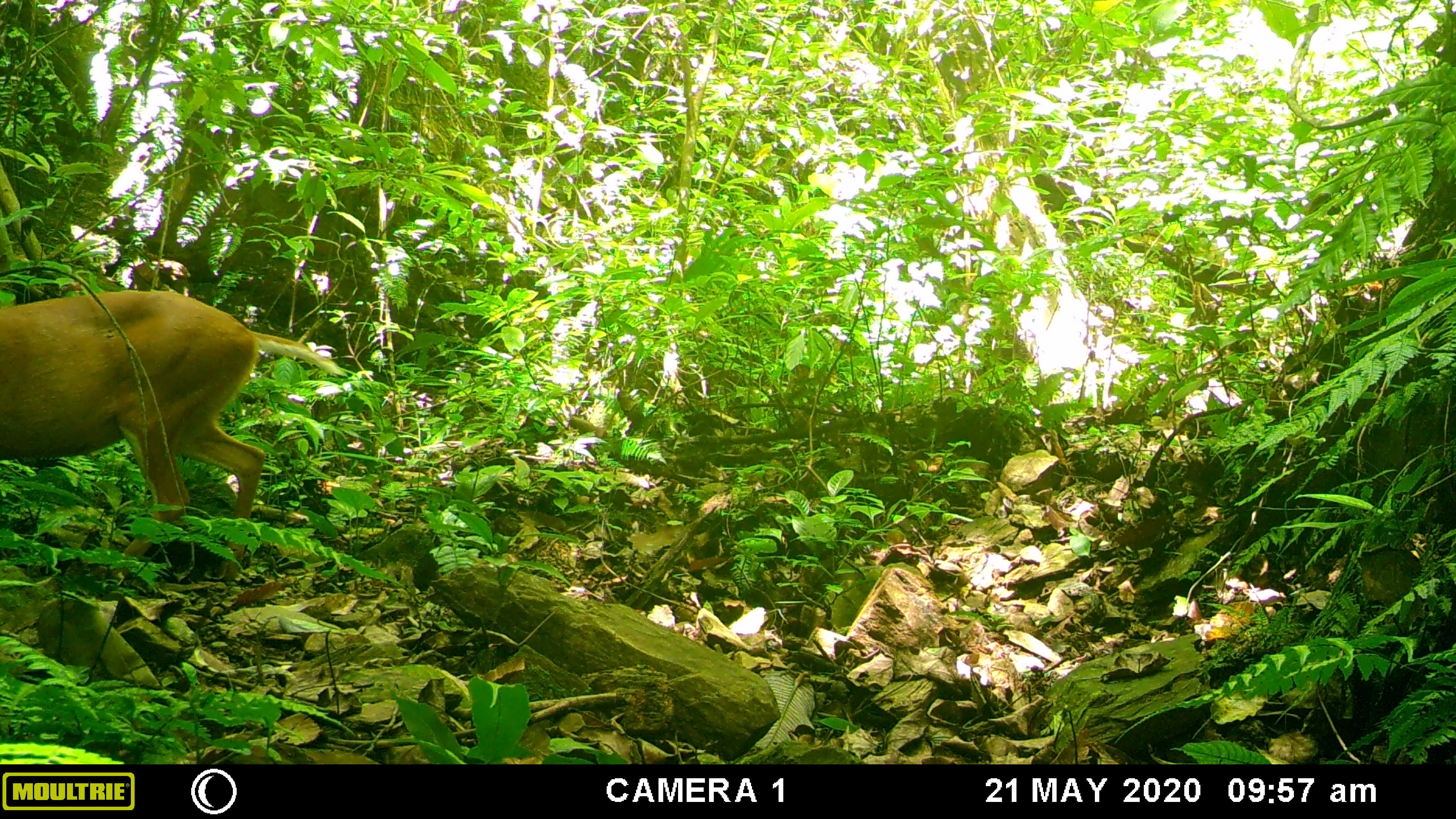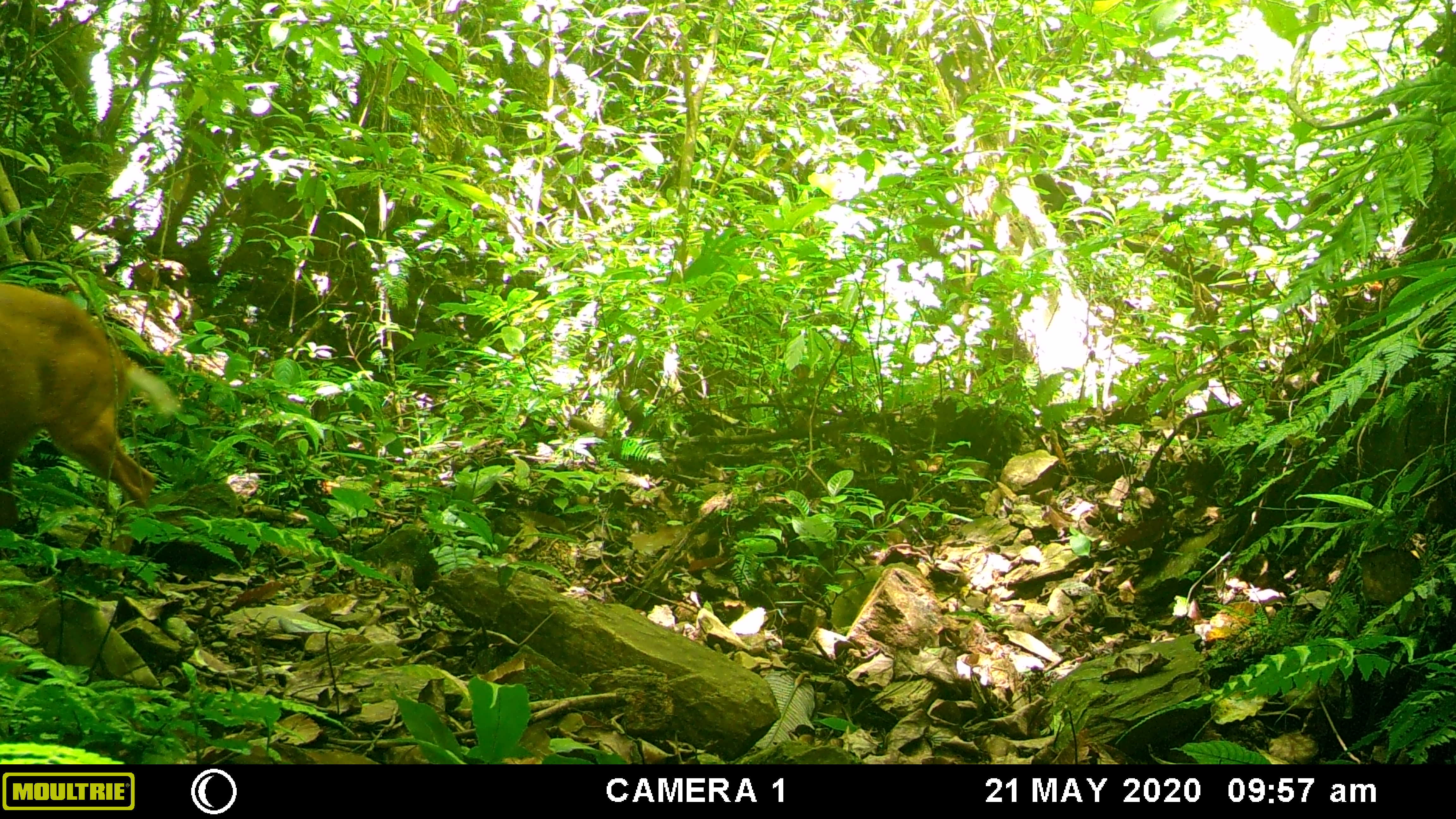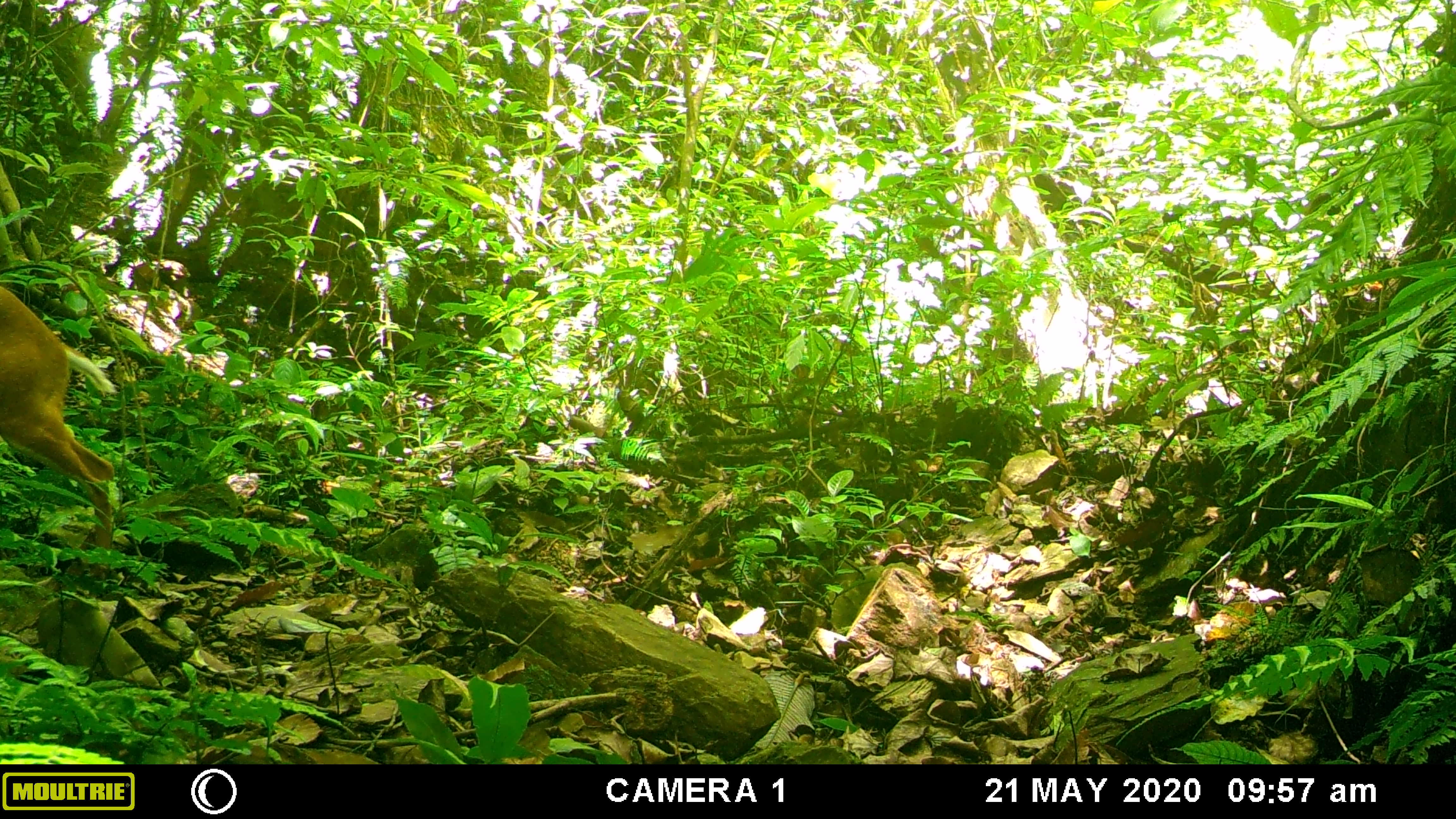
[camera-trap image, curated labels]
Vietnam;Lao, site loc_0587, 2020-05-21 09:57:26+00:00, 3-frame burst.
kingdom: Animalia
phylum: Chordata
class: Mammalia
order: Artiodactyla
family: Cervidae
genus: Muntiacus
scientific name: Muntiacus muntjak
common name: red muntjac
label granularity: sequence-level